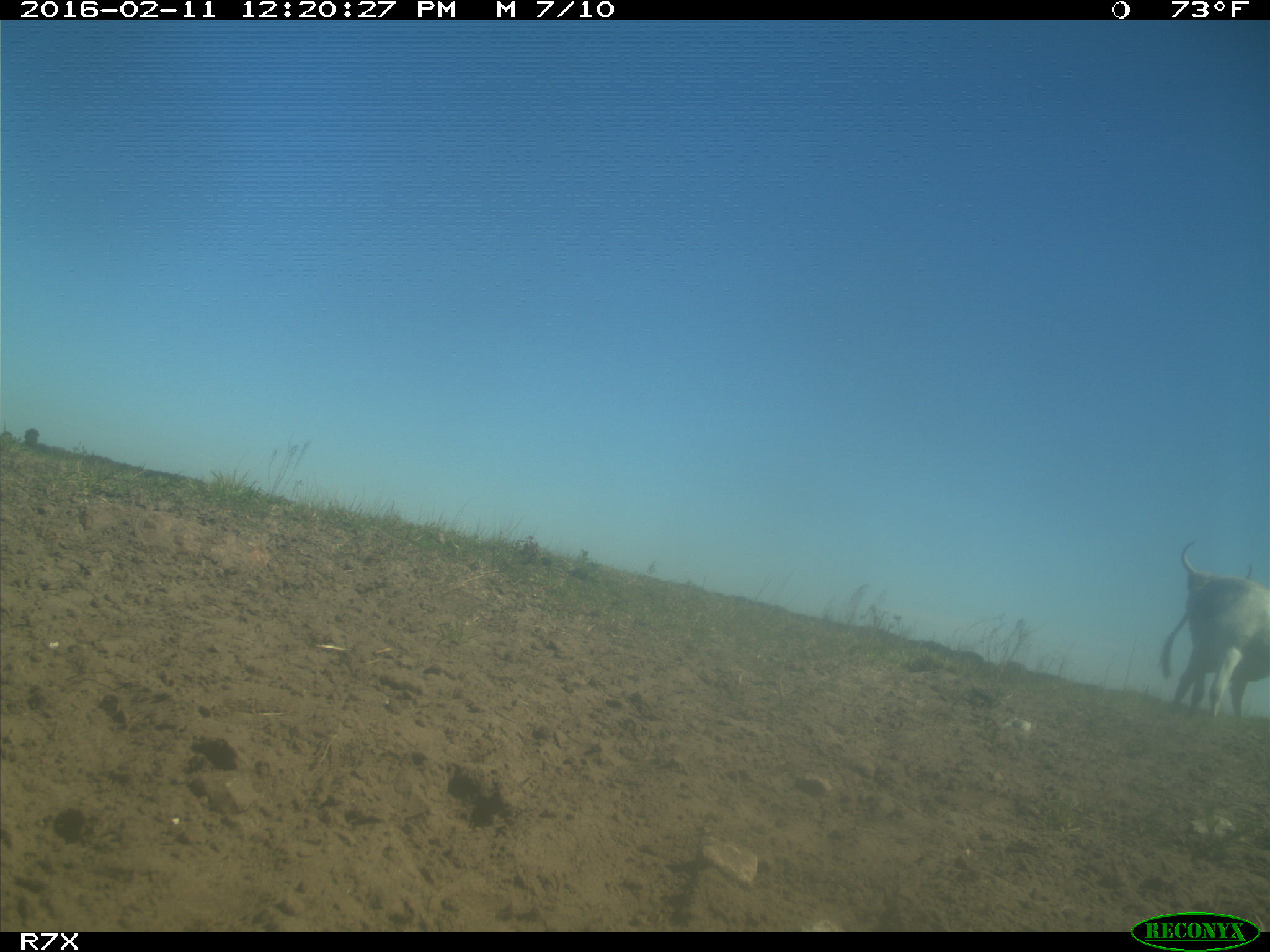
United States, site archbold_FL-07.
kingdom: Animalia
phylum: Chordata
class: Mammalia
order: Artiodactyla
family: Bovidae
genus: Bos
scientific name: Bos taurus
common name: domestic cow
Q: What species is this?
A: Bos taurus (domestic cow).